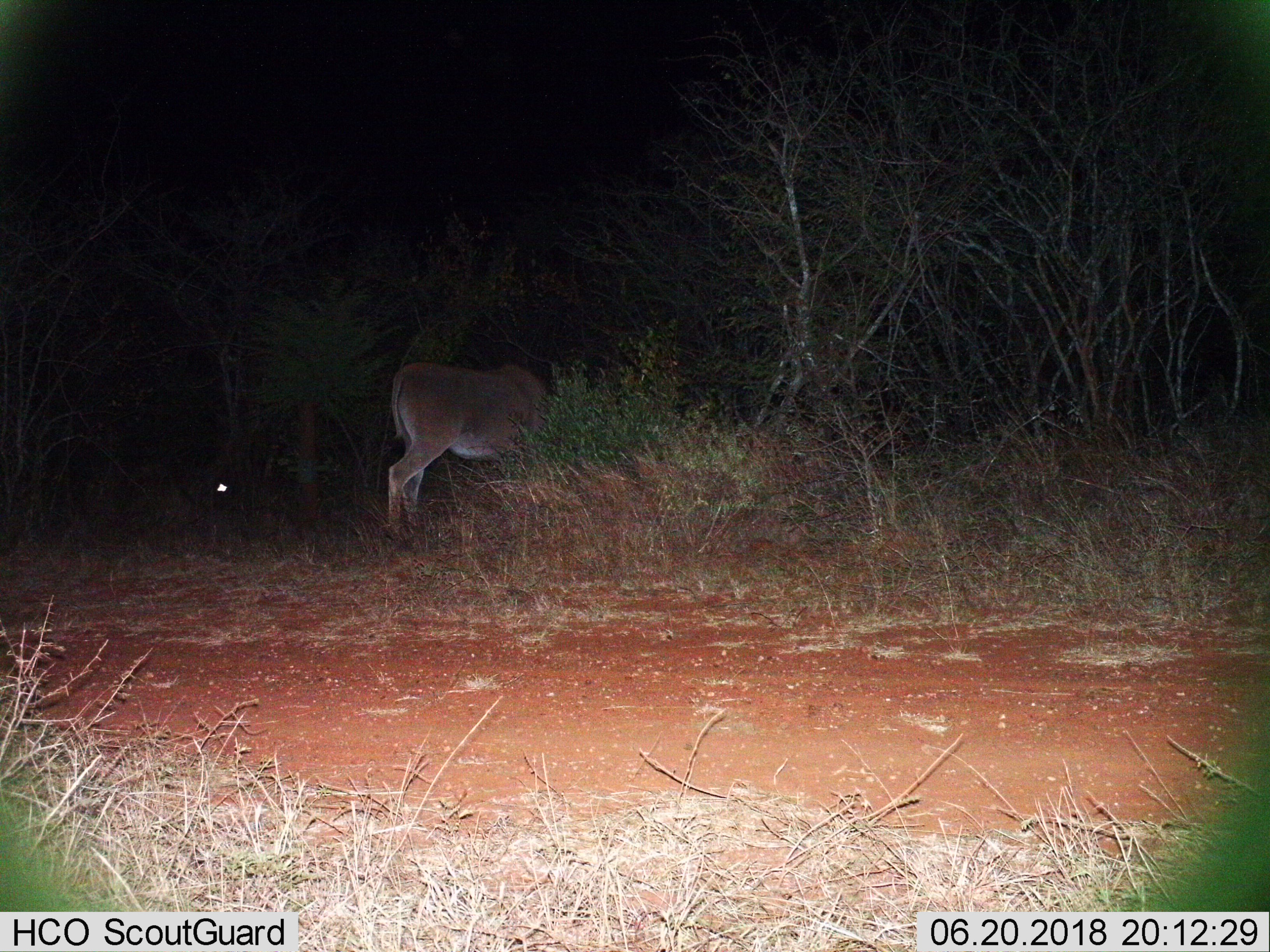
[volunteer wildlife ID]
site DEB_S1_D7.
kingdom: Animalia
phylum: Chordata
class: Mammalia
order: Artiodactyla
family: Bovidae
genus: Tragelaphus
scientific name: Tragelaphus oryx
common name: eland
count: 1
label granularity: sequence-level